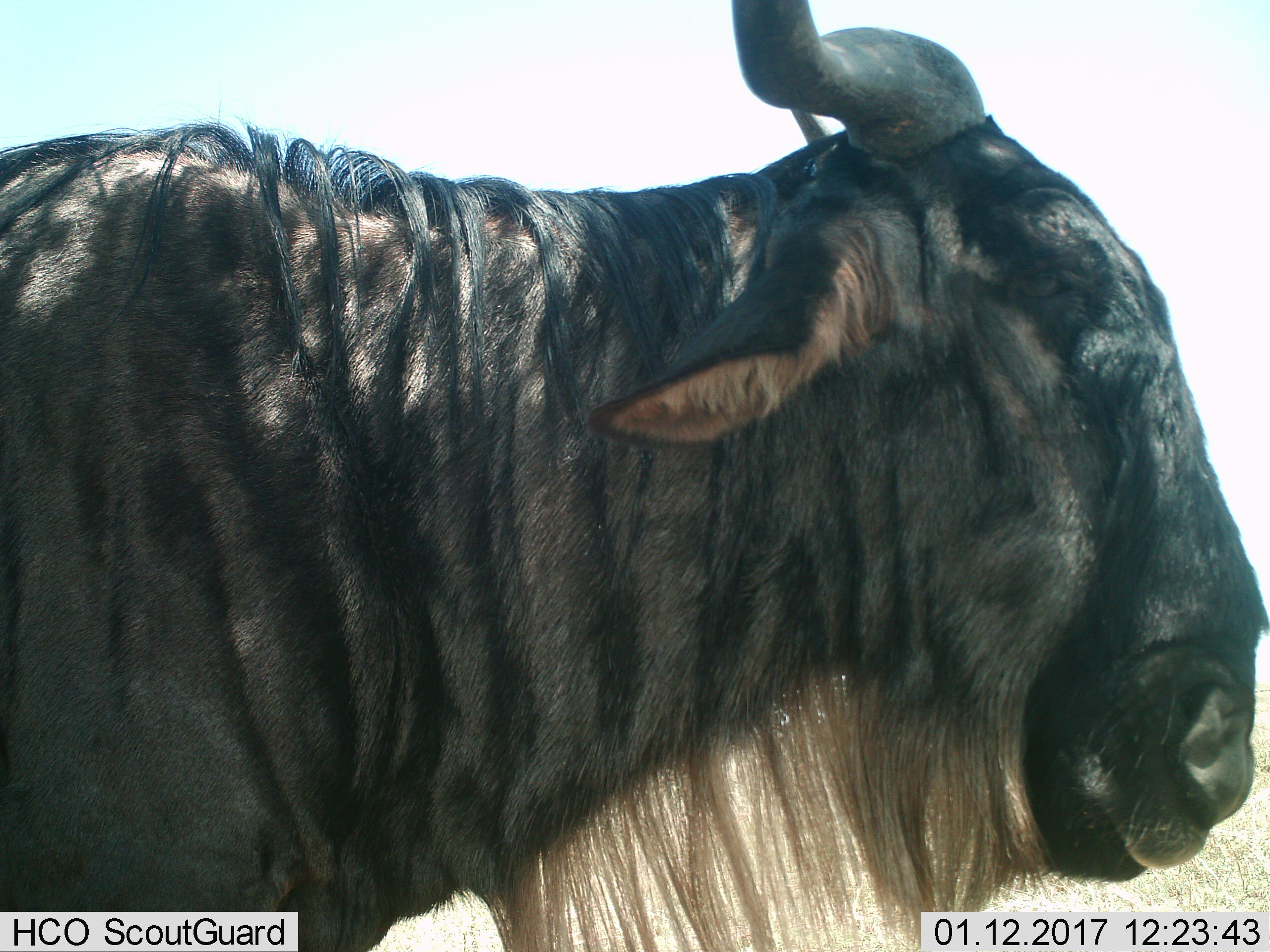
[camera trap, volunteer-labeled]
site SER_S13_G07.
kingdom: Animalia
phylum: Chordata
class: Mammalia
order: Artiodactyla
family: Bovidae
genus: Connochaetes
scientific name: Connochaetes taurinus taurinus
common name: blue wildebeest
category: wildebeestblue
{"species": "wildebeestblue (blue wildebeest) (Connochaetes taurinus taurinus)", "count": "1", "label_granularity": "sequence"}